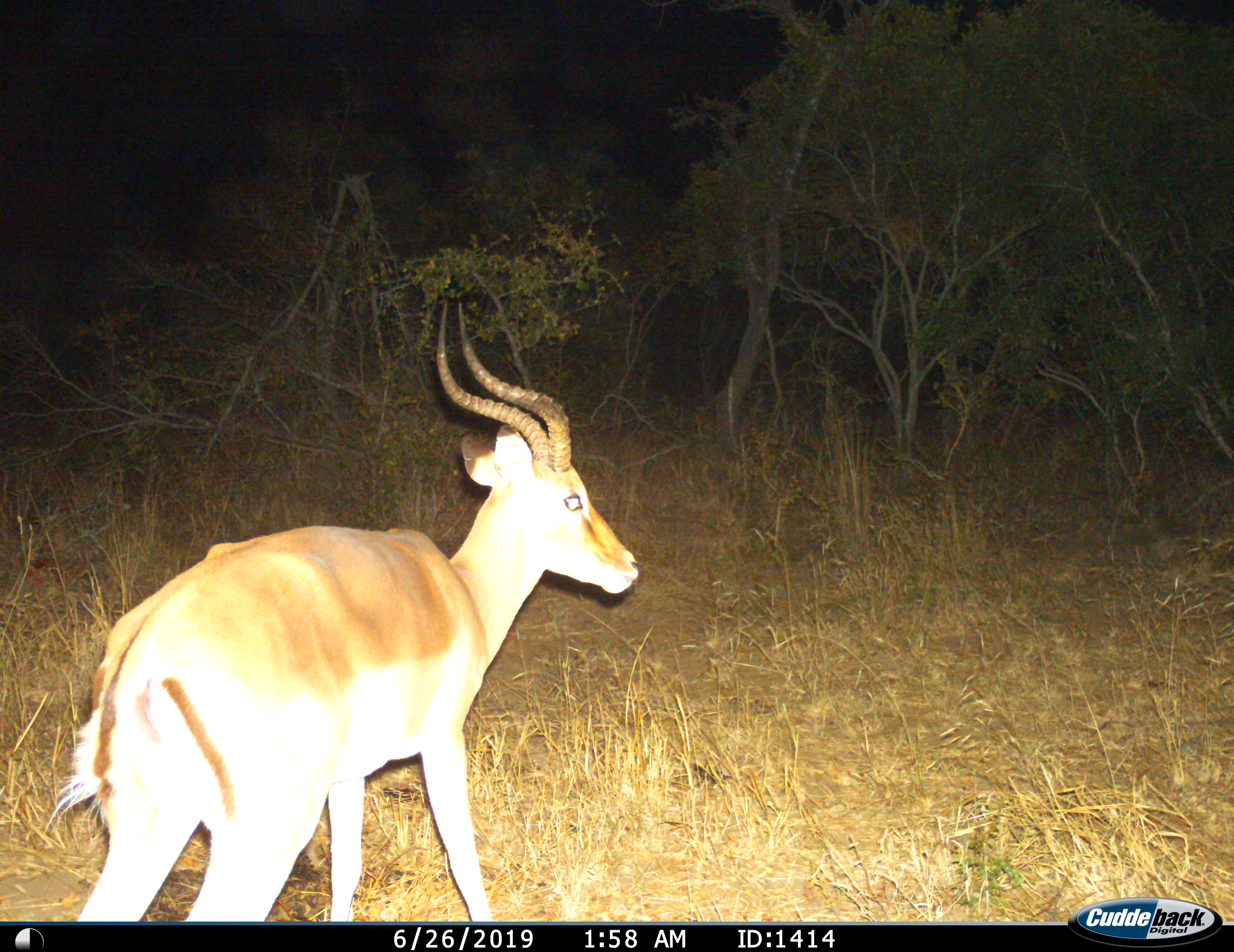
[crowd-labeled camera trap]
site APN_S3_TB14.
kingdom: Animalia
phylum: Chordata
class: Mammalia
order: Artiodactyla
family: Bovidae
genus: Aepyceros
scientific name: Aepyceros melampus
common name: impala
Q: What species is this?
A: Impala (Aepyceros melampus).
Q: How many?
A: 1.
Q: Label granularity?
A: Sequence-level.